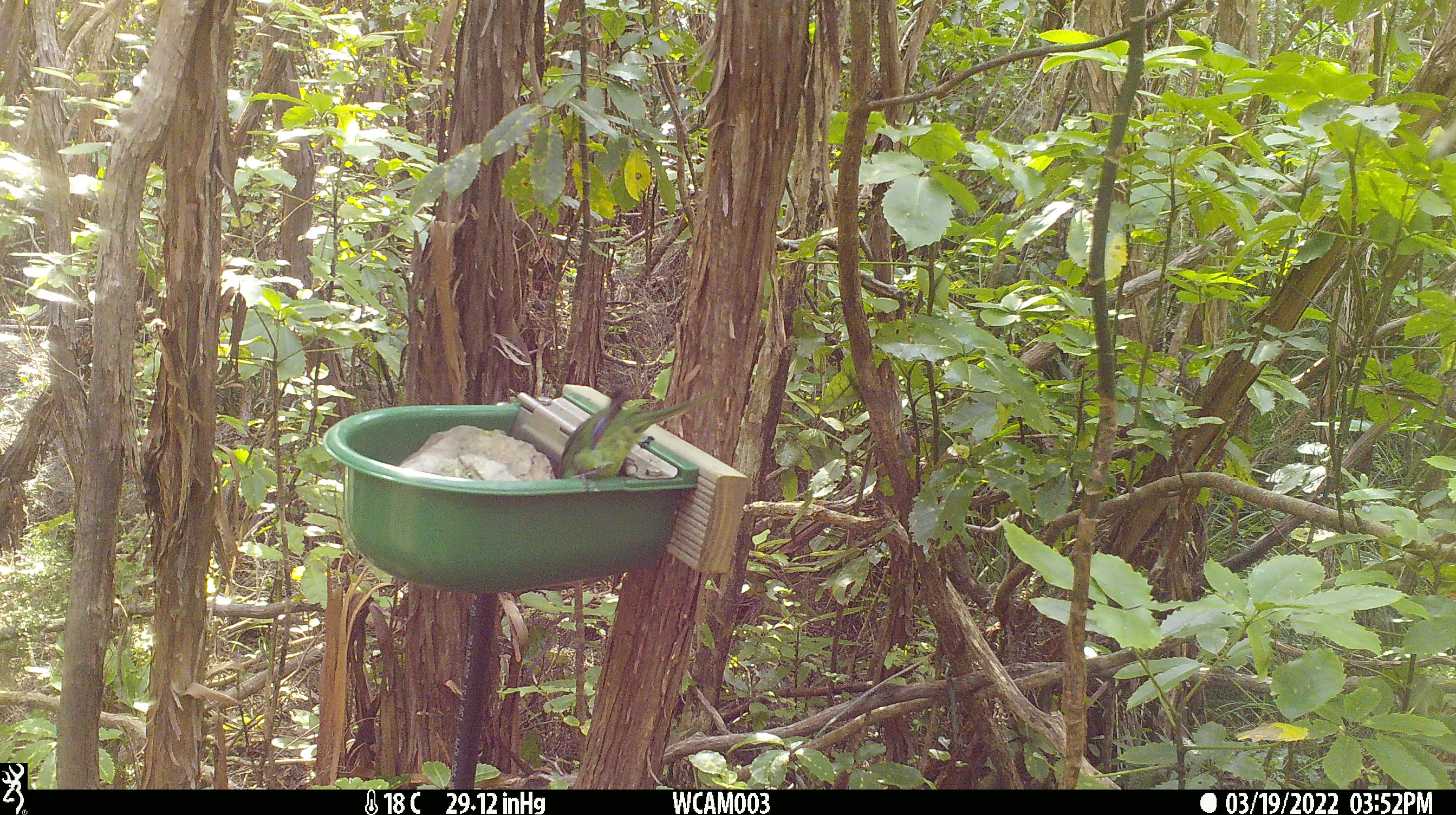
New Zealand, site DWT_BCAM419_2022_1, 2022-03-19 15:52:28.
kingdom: Animalia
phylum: Chordata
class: Aves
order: Psittaciformes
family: Psittaculidae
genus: Cyanoramphus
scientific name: Cyanoramphus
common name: parakeet